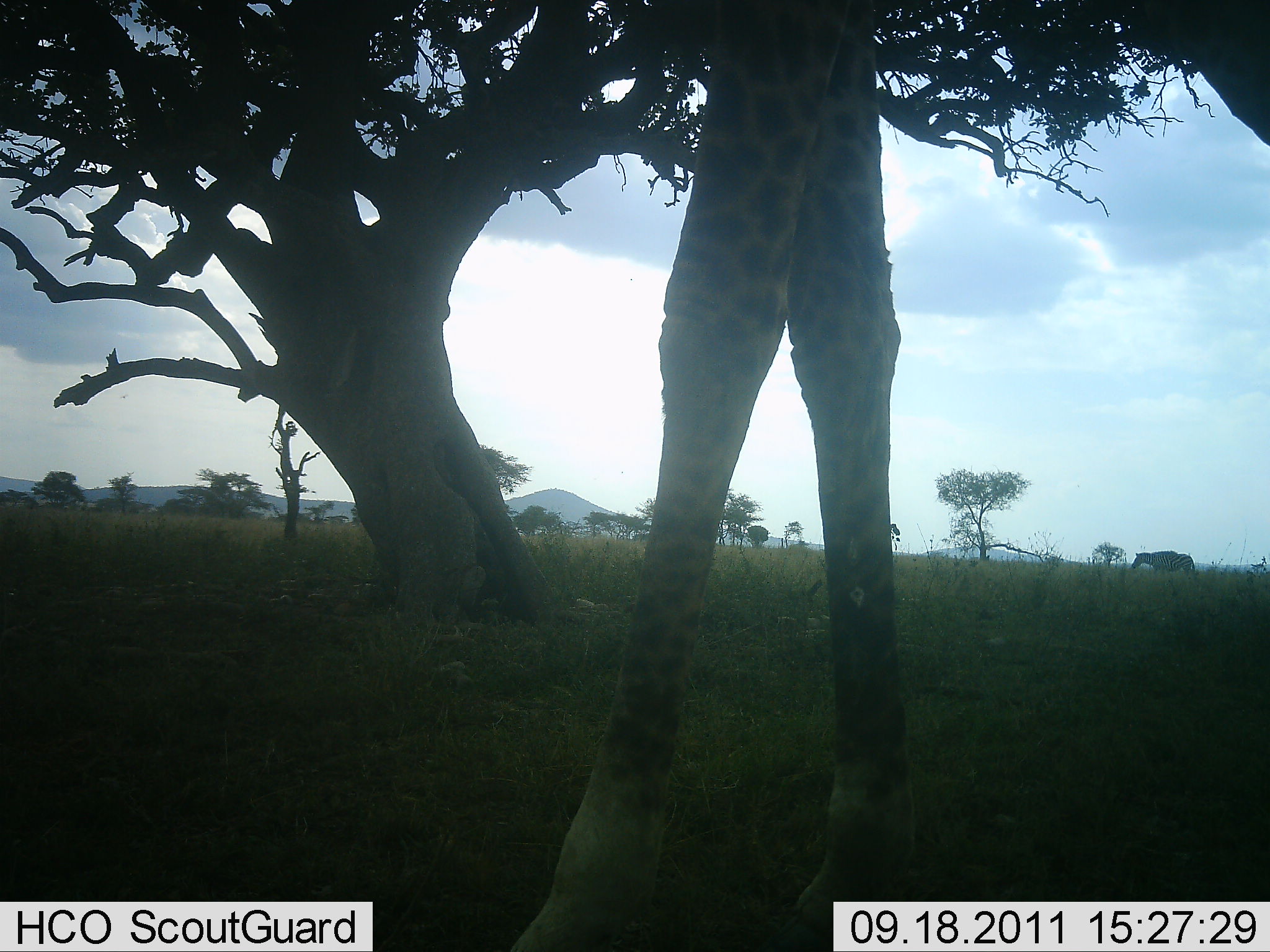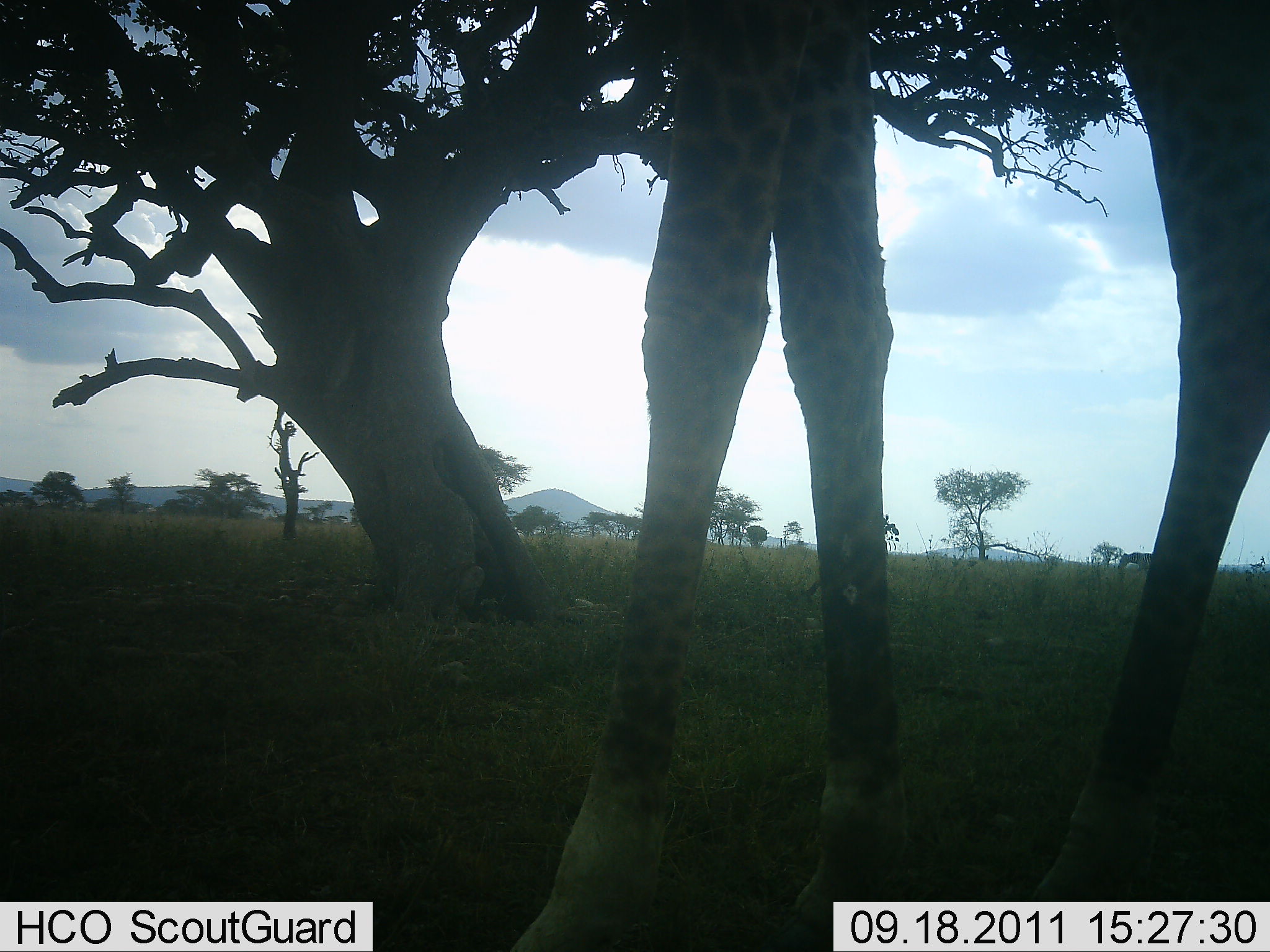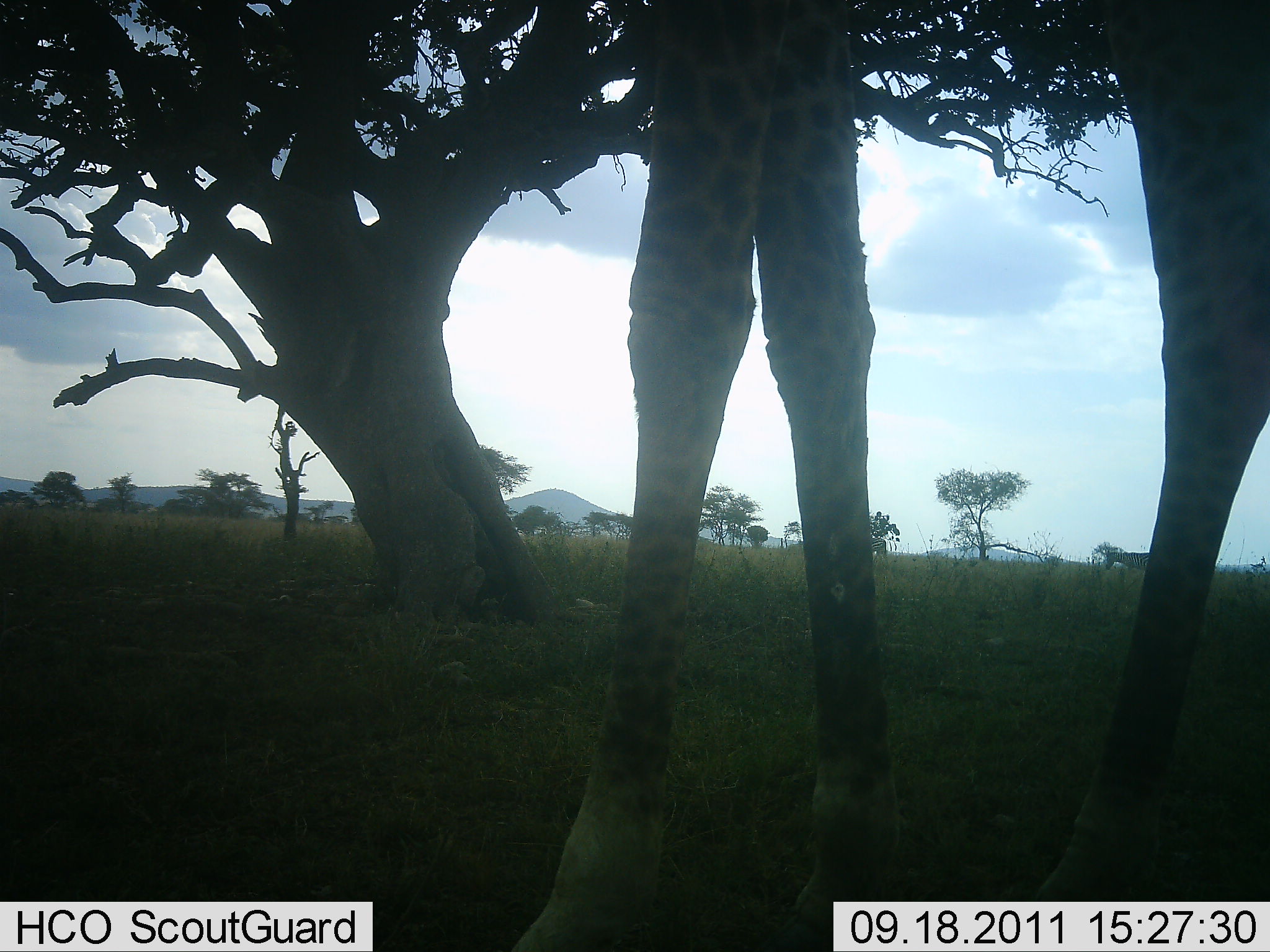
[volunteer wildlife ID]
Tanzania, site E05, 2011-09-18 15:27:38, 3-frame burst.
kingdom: Animalia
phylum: Chordata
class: Mammalia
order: Artiodactyla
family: Giraffidae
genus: Giraffa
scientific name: Giraffa camelopardalis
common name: giraffe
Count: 1.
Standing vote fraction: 28%.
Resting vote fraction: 0%.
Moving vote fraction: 72%.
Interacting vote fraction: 0%.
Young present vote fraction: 0%.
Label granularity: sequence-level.